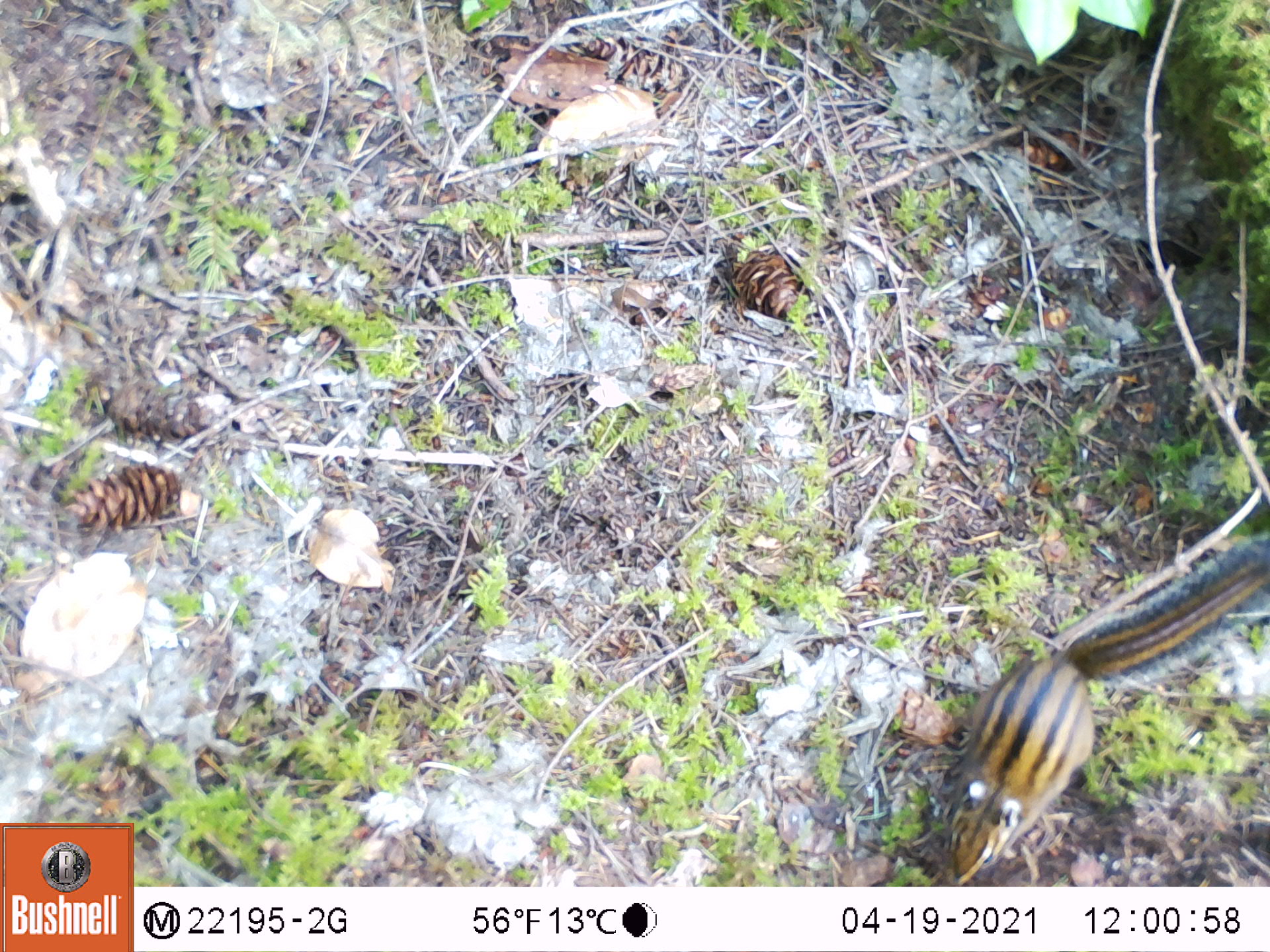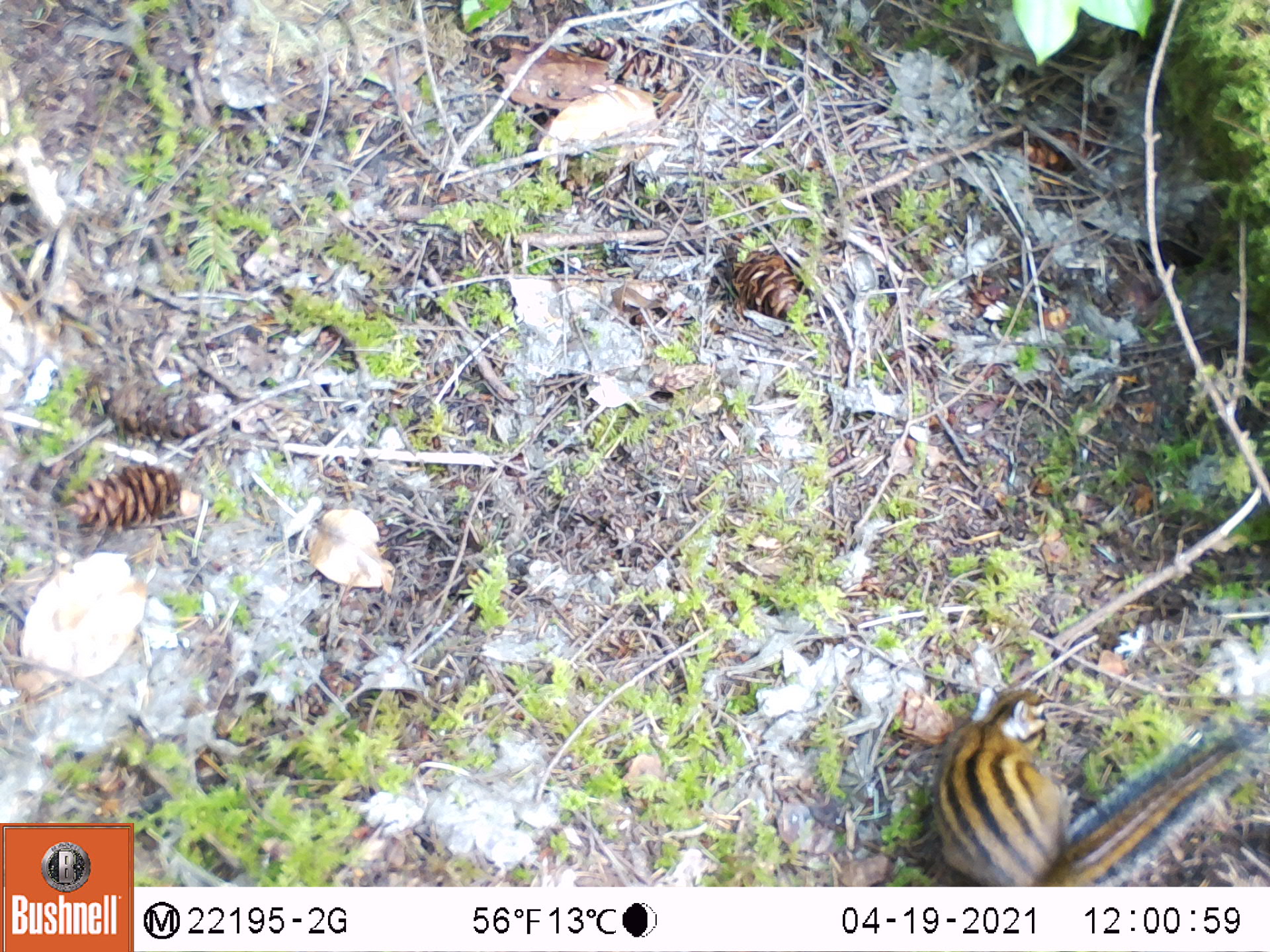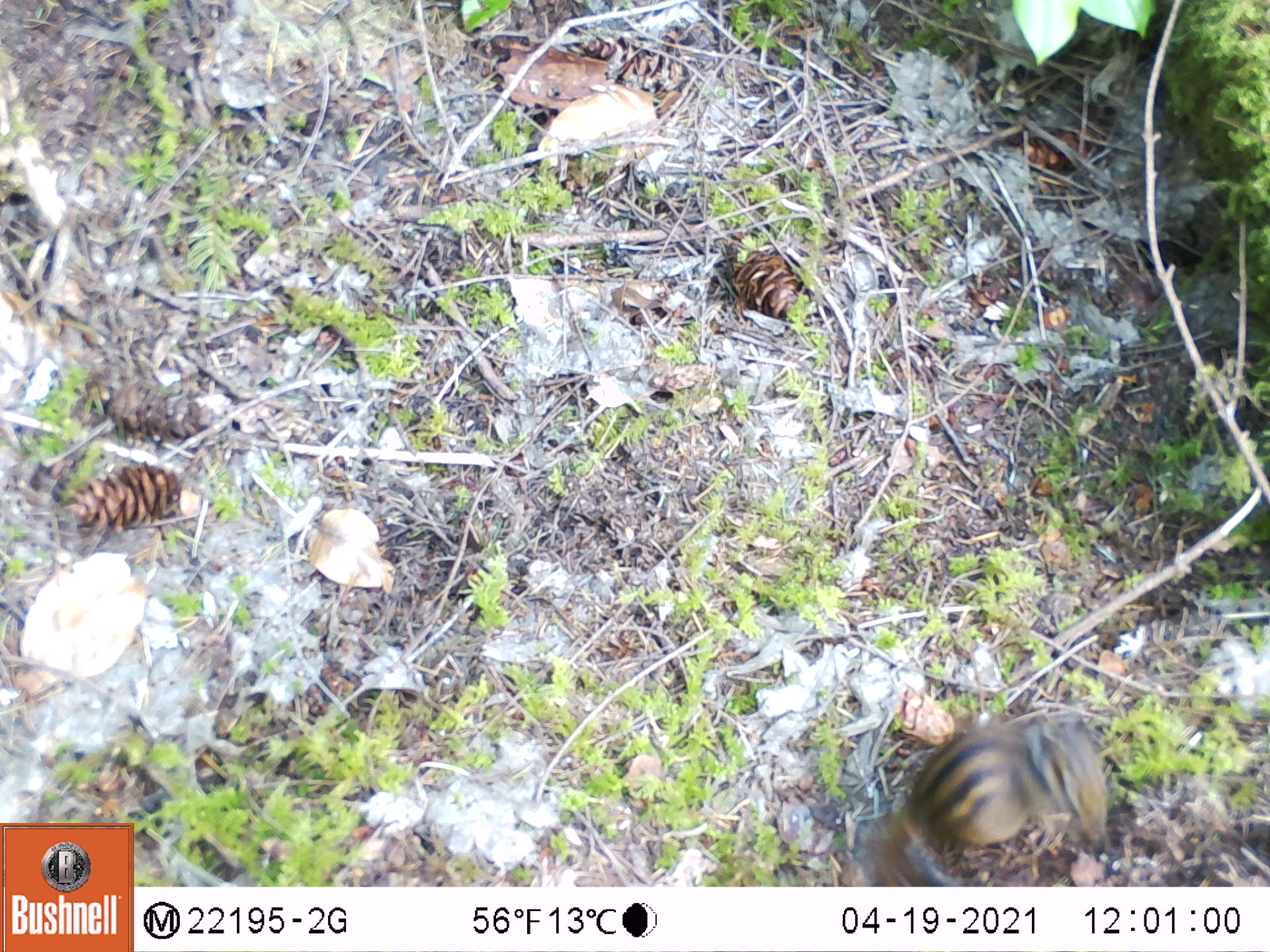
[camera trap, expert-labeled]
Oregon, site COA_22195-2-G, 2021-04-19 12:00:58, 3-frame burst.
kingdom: Animalia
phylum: Chordata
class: Mammalia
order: Rodentia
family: Sciuridae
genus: Neotamias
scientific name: Neotamias townsendii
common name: townsend's chipmunk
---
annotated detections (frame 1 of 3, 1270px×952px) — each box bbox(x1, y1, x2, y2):
townsend's chipmunk: bbox(926, 512, 1267, 883)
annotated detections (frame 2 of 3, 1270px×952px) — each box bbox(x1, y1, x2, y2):
townsend's chipmunk: bbox(915, 640, 1267, 885)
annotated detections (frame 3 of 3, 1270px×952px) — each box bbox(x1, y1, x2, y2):
townsend's chipmunk: bbox(823, 687, 1132, 885)